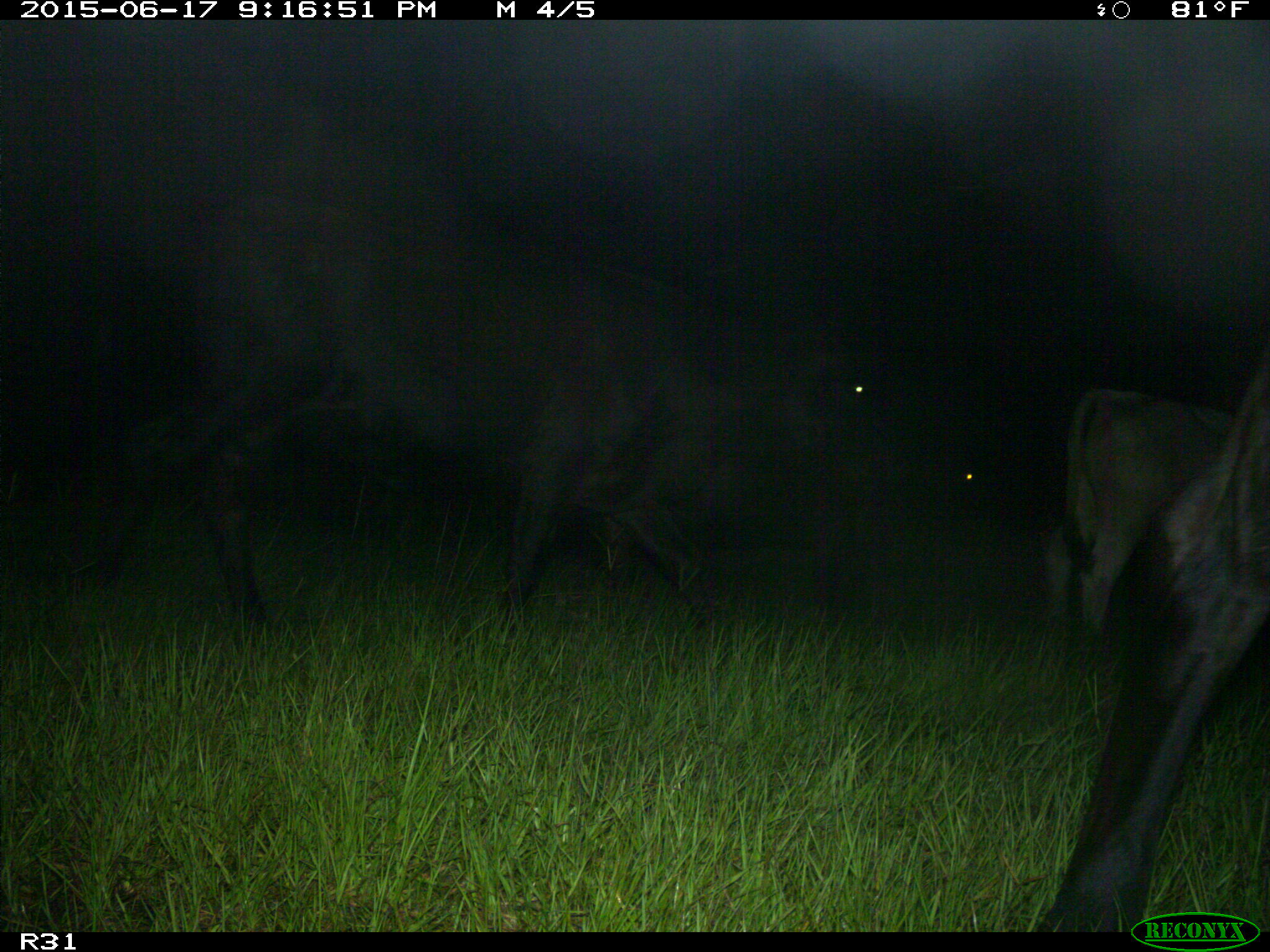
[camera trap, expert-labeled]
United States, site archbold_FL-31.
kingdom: Animalia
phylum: Chordata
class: Mammalia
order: Artiodactyla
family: Bovidae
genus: Bos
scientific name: Bos taurus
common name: domestic cow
Bos taurus (domestic cow).